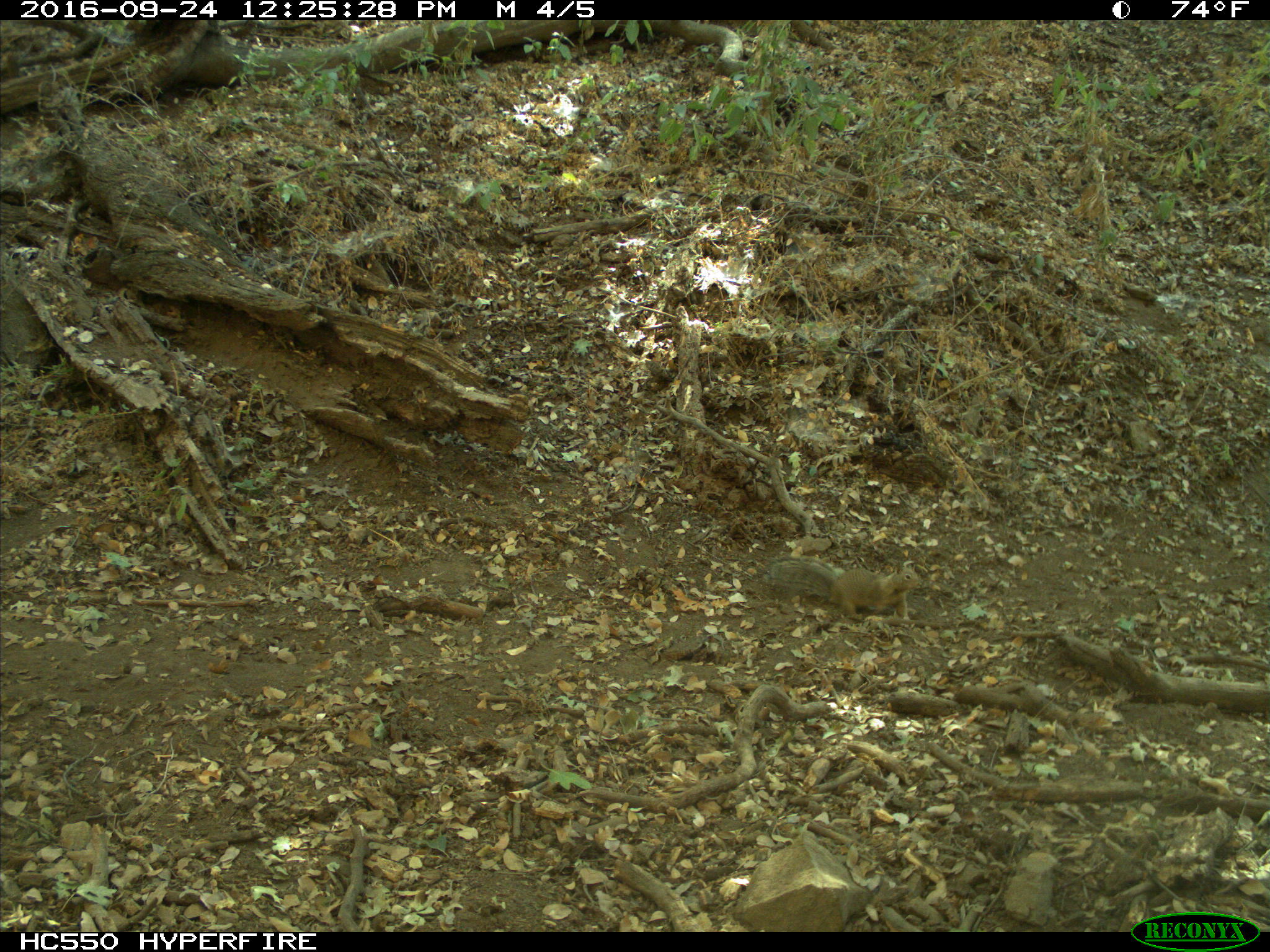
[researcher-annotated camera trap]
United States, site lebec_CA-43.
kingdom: Animalia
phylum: Chordata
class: Mammalia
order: Rodentia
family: Sciuridae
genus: Otospermophilus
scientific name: Otospermophilus beecheyi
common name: california ground squirrel